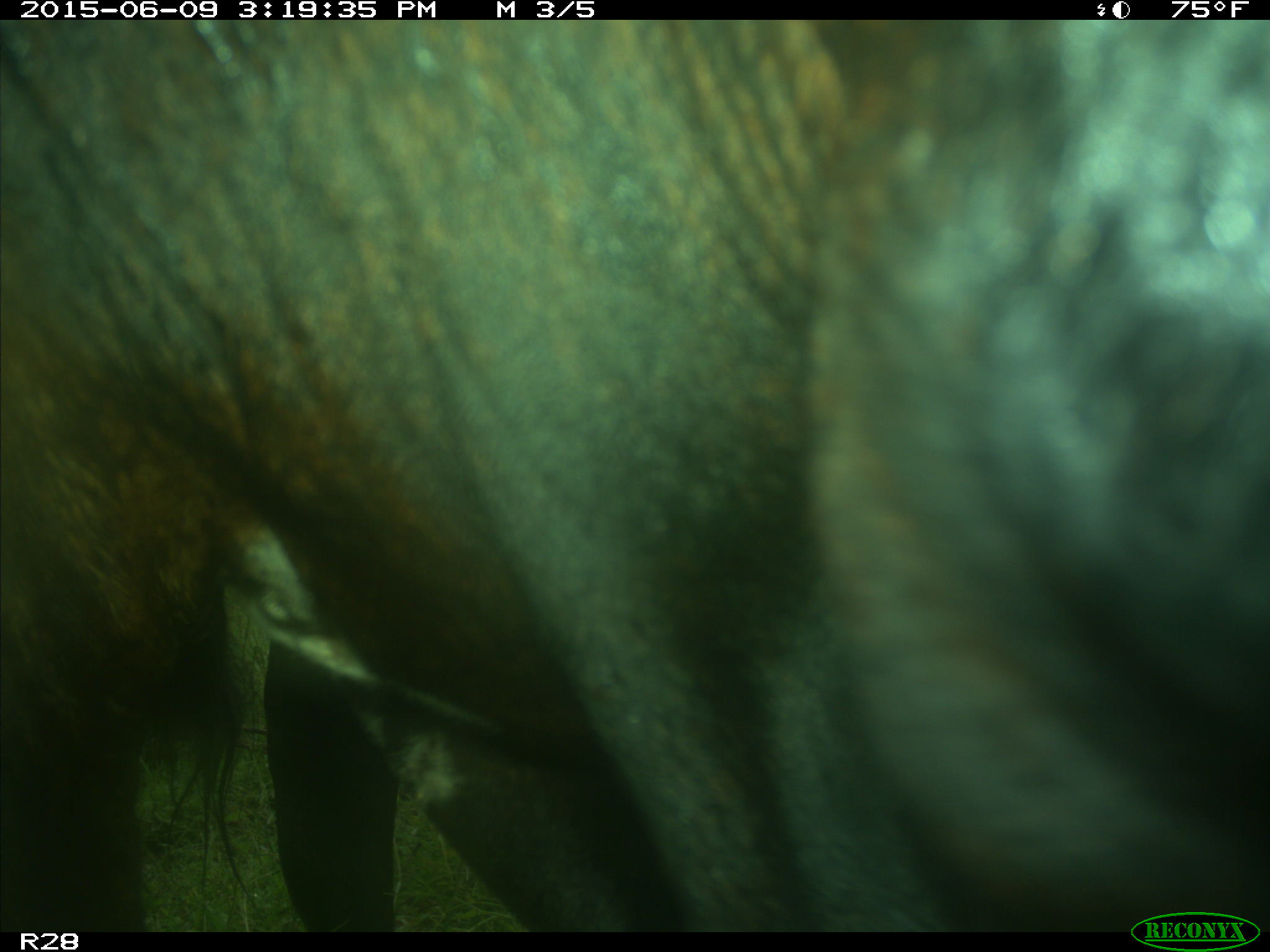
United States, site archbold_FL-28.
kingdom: Animalia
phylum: Chordata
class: Mammalia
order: Artiodactyla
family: Bovidae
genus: Bos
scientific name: Bos taurus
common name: domestic cow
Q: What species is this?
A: Bos taurus (domestic cow).